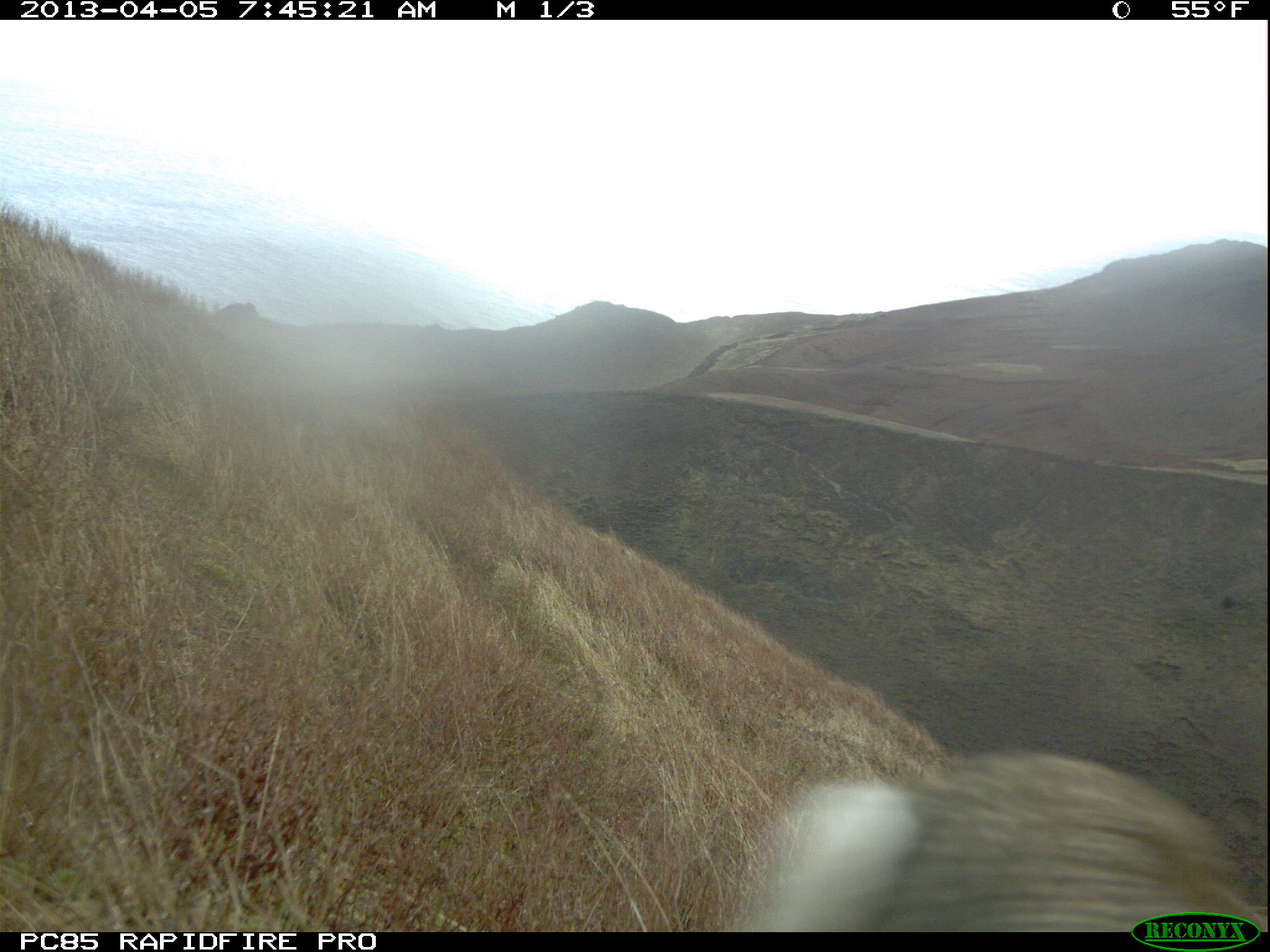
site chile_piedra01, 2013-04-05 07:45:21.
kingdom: Animalia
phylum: Chordata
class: Mammalia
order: Lagomorpha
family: Leporidae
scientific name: Leporidae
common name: rabbits and hares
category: rabbit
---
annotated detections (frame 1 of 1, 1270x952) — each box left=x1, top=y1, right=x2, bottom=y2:
rabbit: left=748, top=749, right=1269, bottom=932